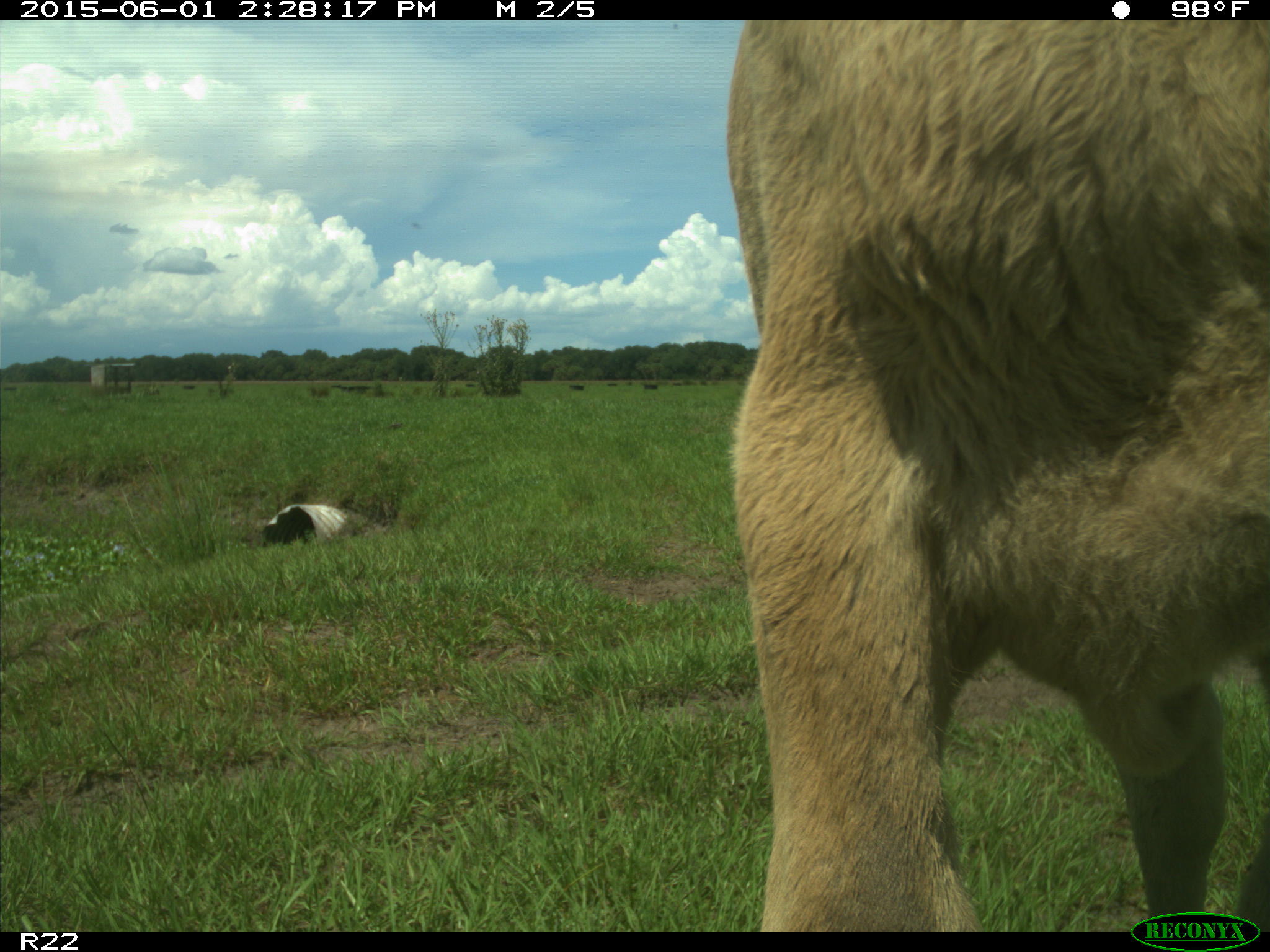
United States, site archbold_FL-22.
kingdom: Animalia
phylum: Chordata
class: Mammalia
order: Artiodactyla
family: Bovidae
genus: Bos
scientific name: Bos taurus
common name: domestic cow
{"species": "Bos taurus (domestic cow)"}